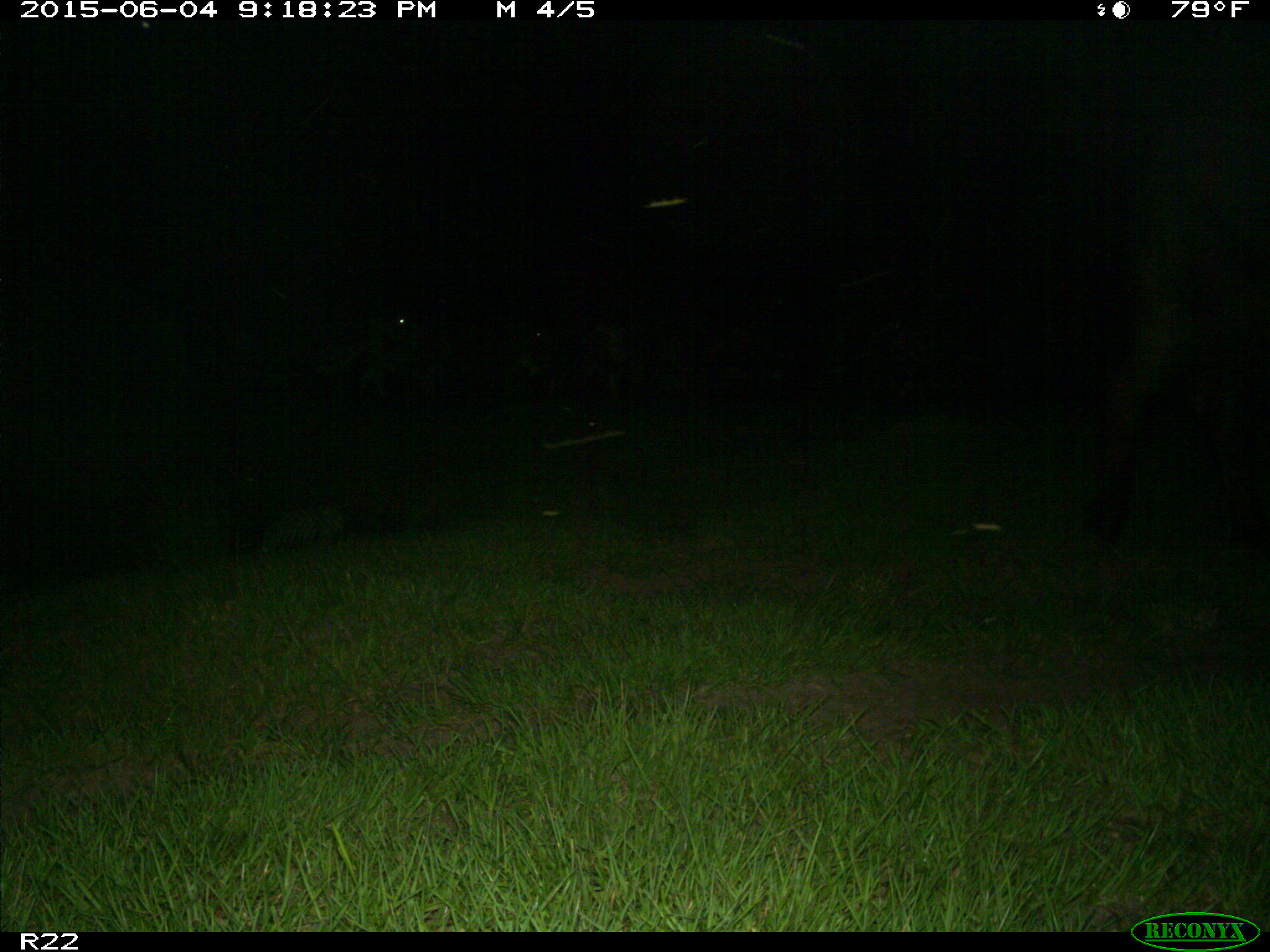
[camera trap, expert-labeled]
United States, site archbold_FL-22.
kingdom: Animalia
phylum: Chordata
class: Mammalia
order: Artiodactyla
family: Bovidae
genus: Bos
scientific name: Bos taurus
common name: domestic cow